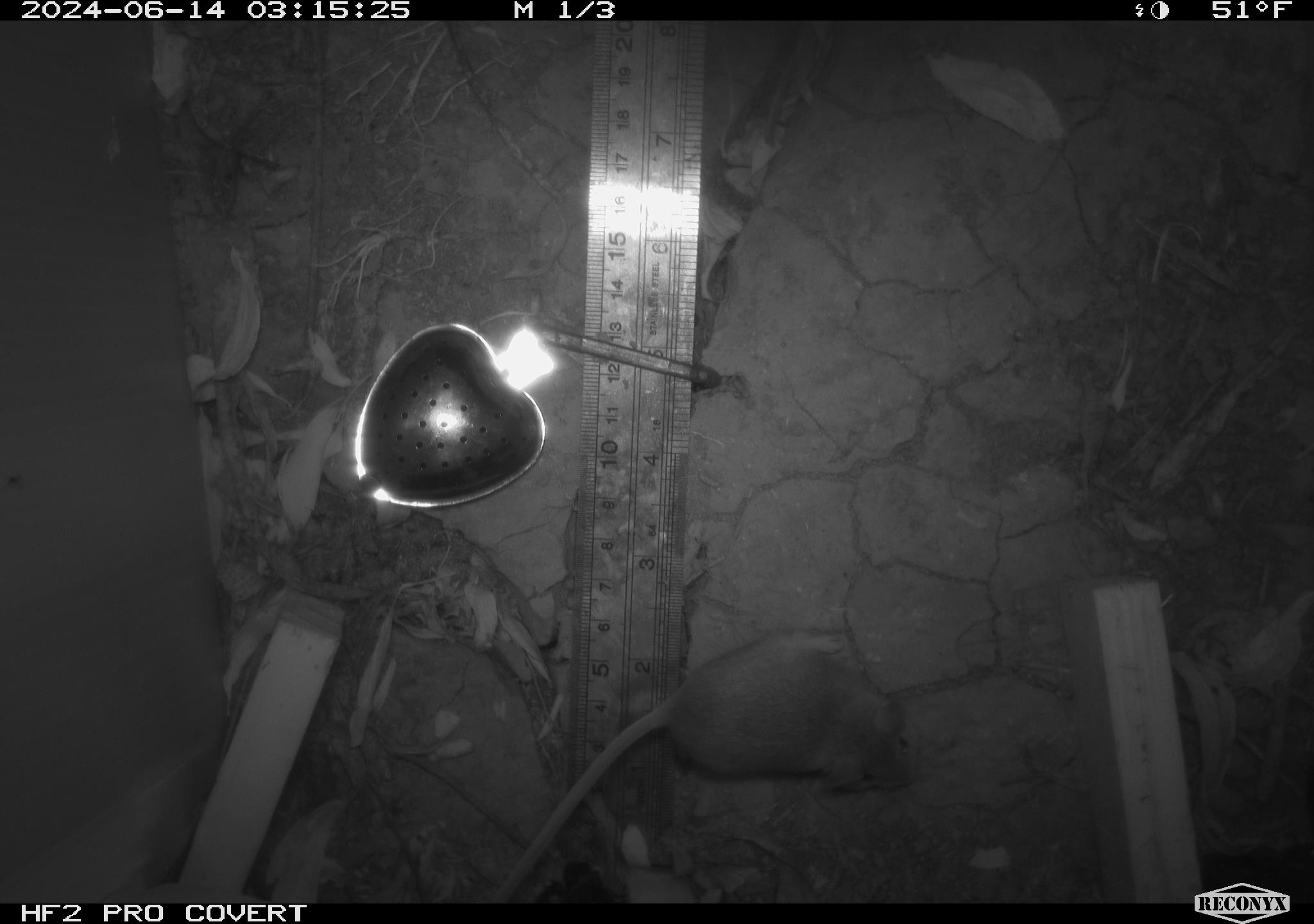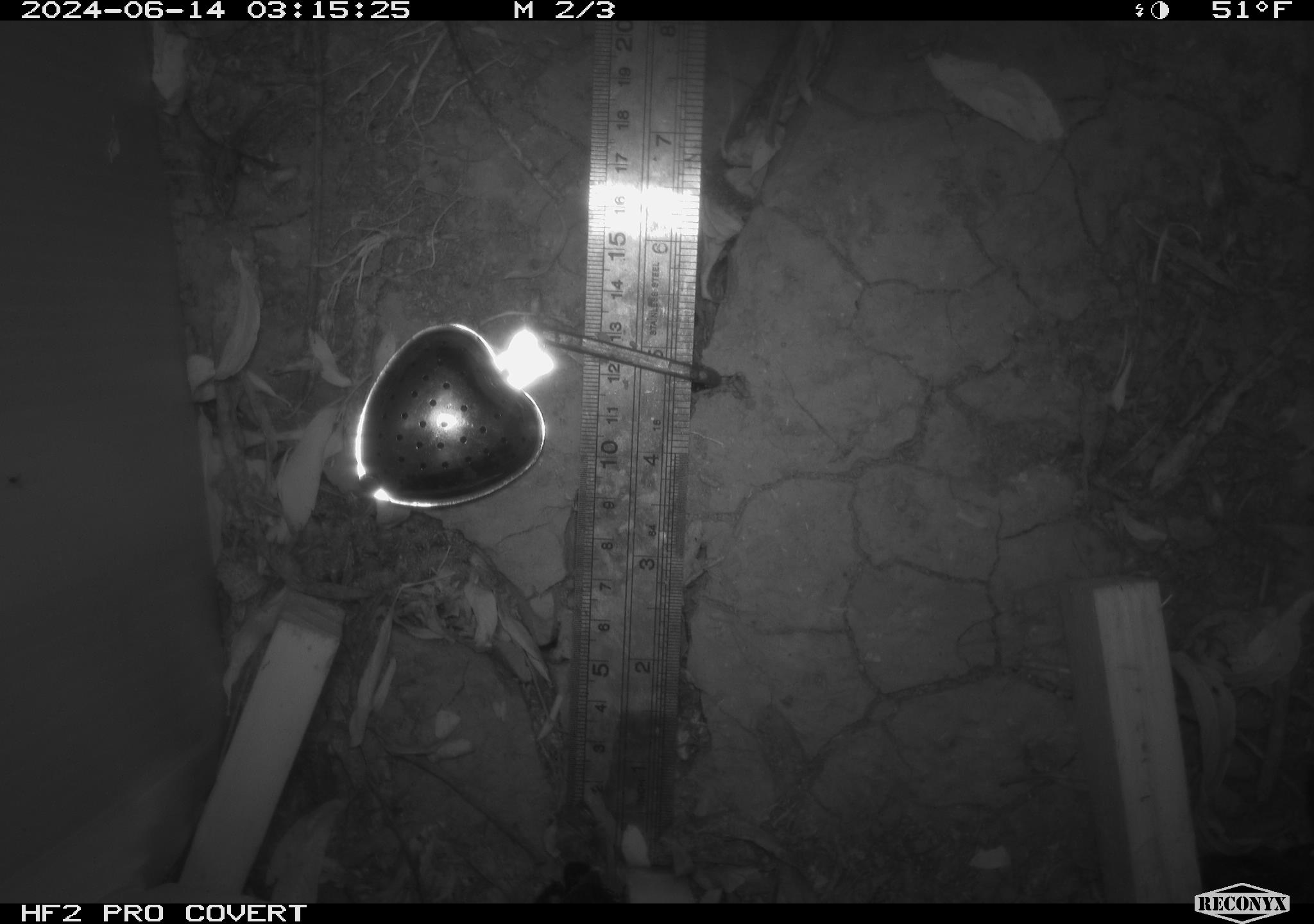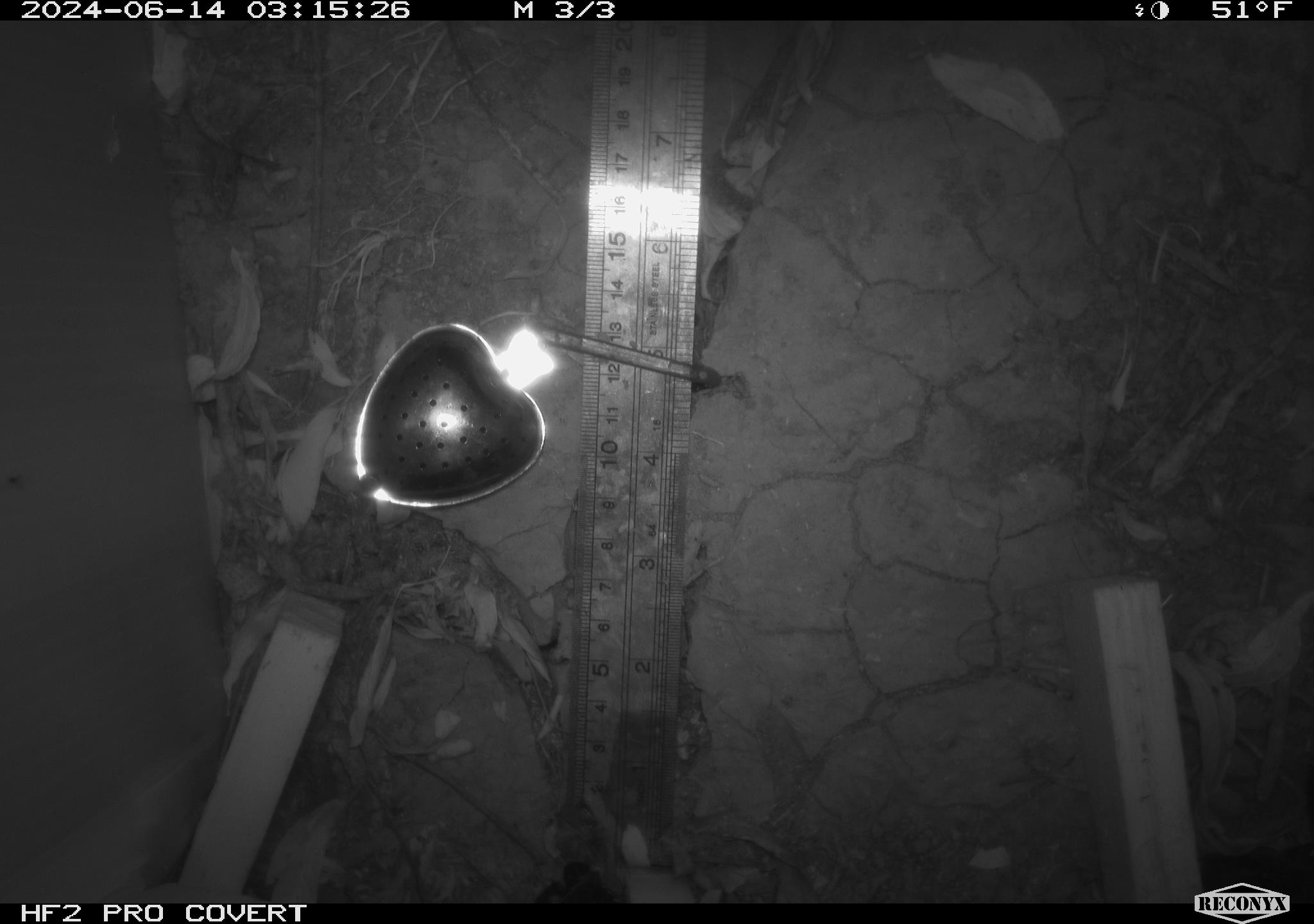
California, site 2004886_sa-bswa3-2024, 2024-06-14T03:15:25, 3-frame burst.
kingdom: Animalia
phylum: Chordata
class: Mammalia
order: Rodentia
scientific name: Rodentia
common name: mouse species